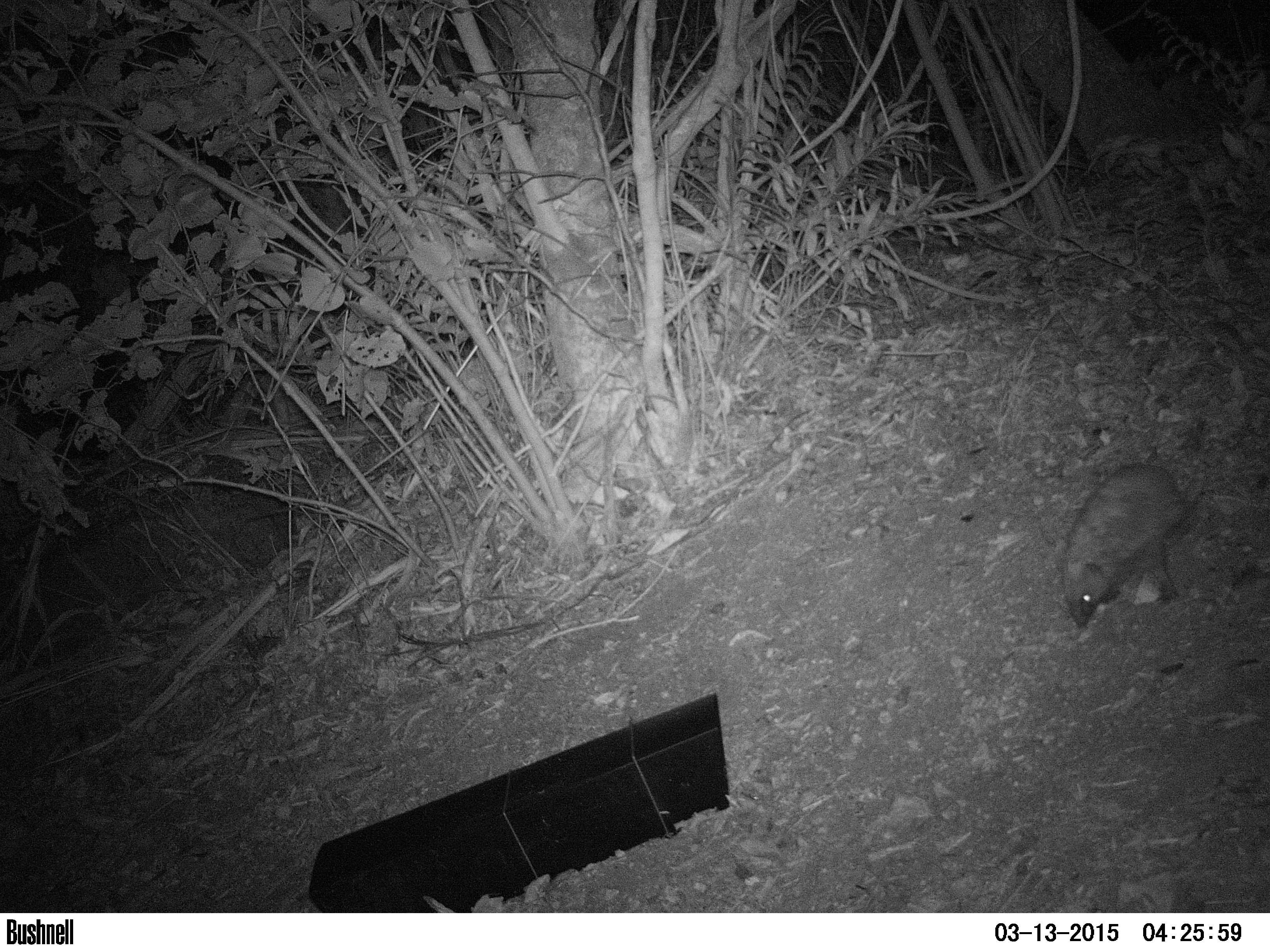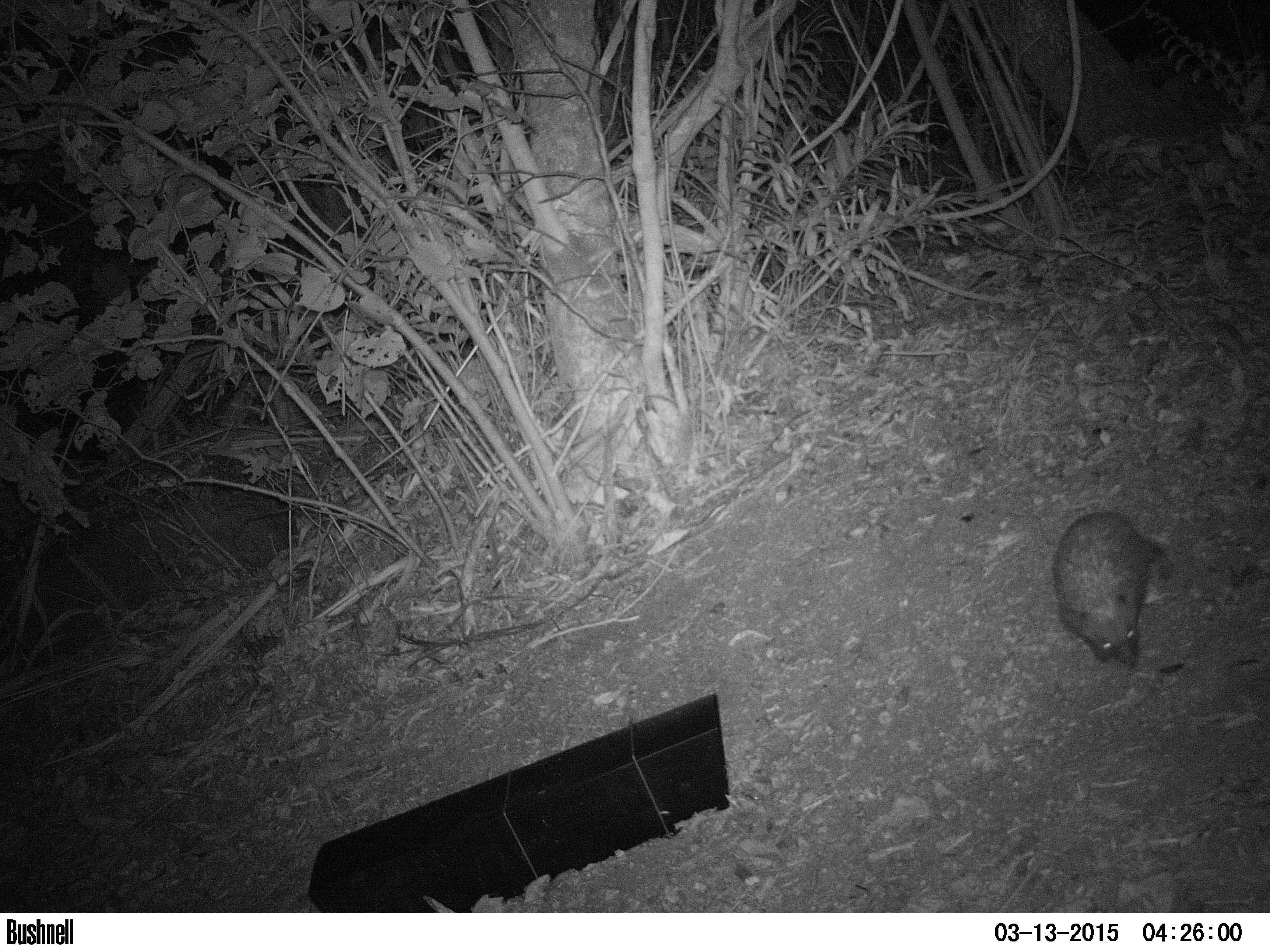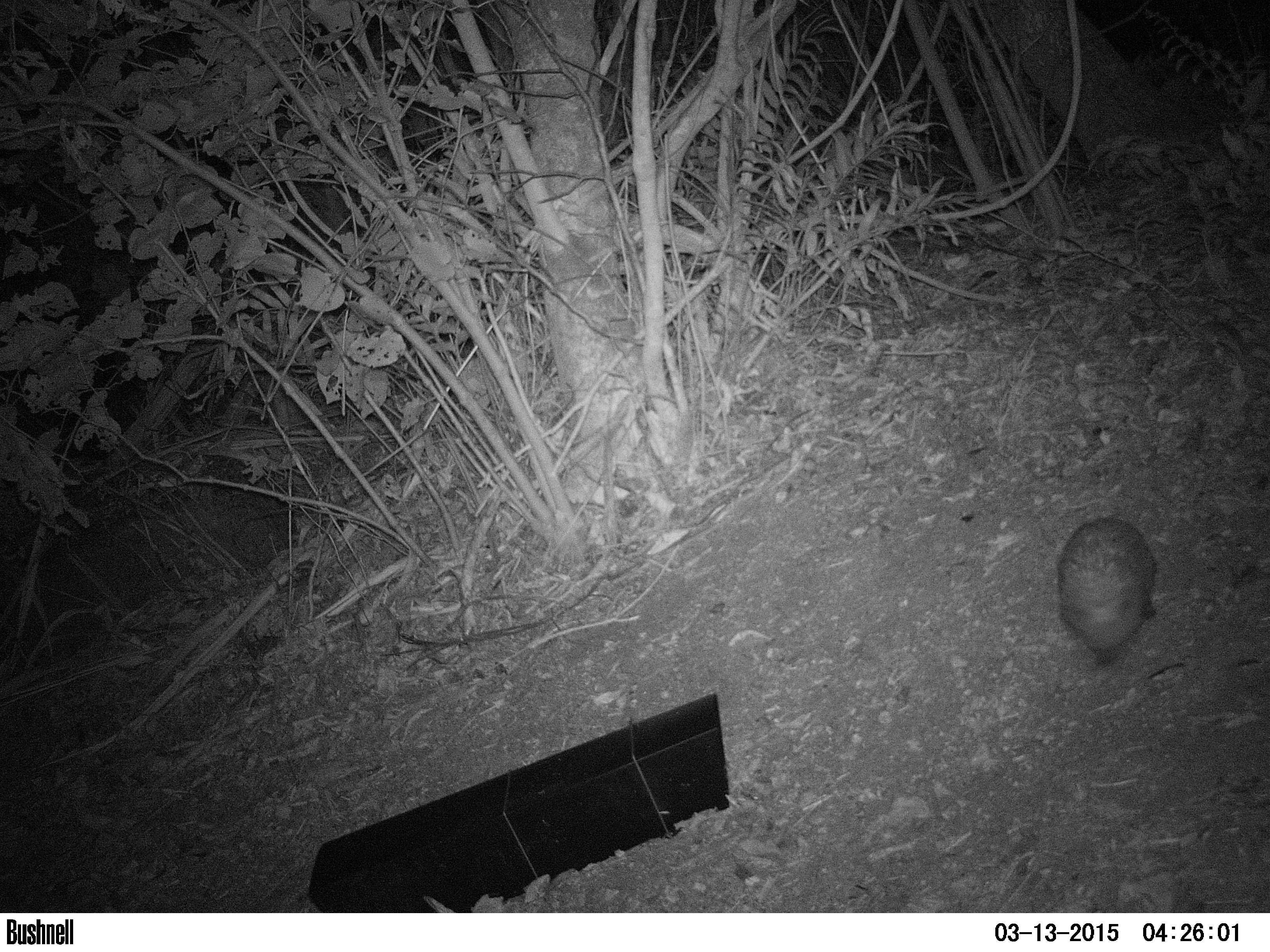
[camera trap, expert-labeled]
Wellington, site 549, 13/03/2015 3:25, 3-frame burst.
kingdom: Animalia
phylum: Chordata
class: Mammalia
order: Eulipotyphla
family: Erinaceidae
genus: Erinaceus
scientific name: Erinaceus europaeus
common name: hedgehog